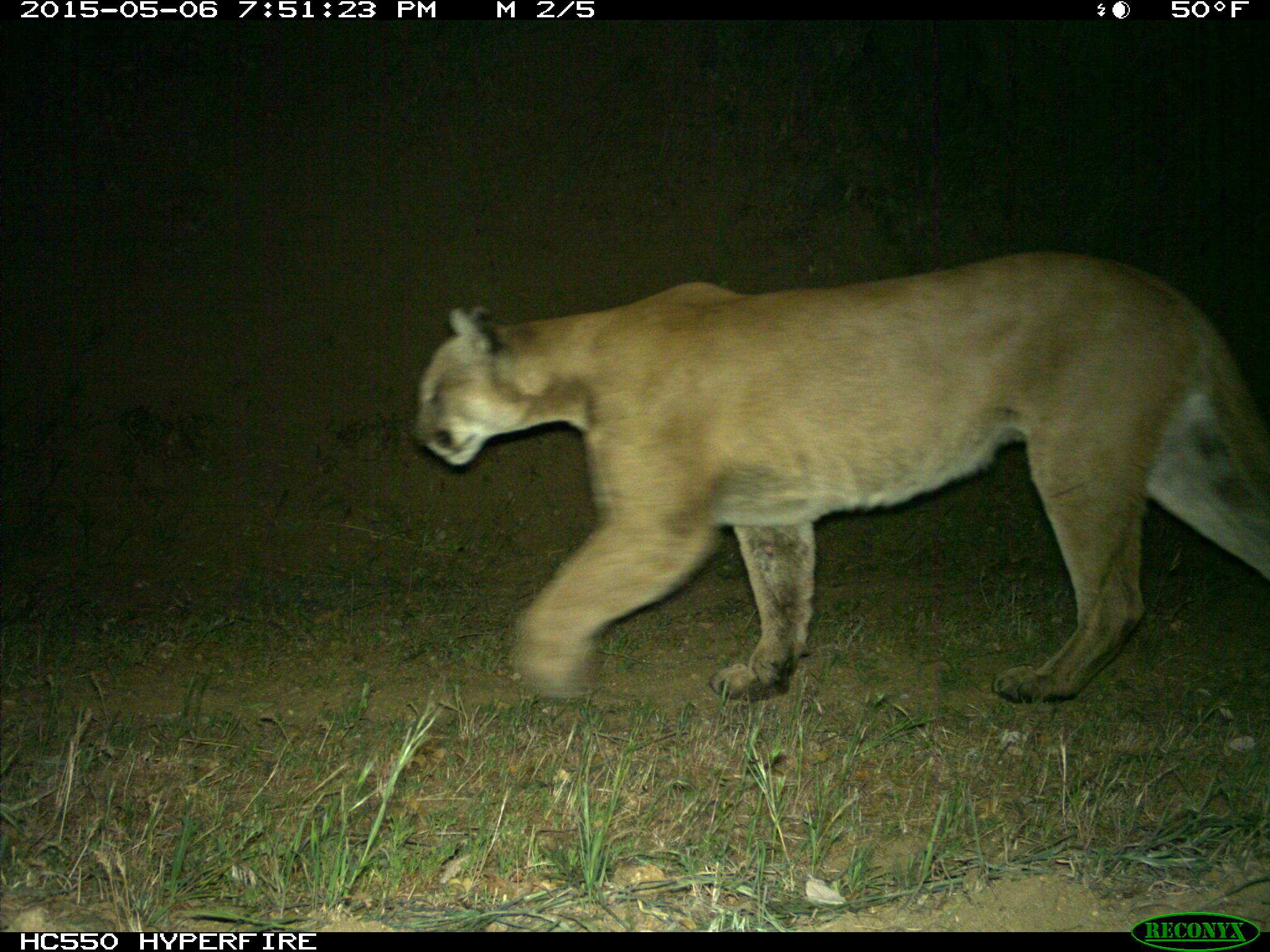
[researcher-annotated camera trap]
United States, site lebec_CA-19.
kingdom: Animalia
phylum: Chordata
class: Mammalia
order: Carnivora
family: Felidae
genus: Puma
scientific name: Puma concolor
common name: mountain lion